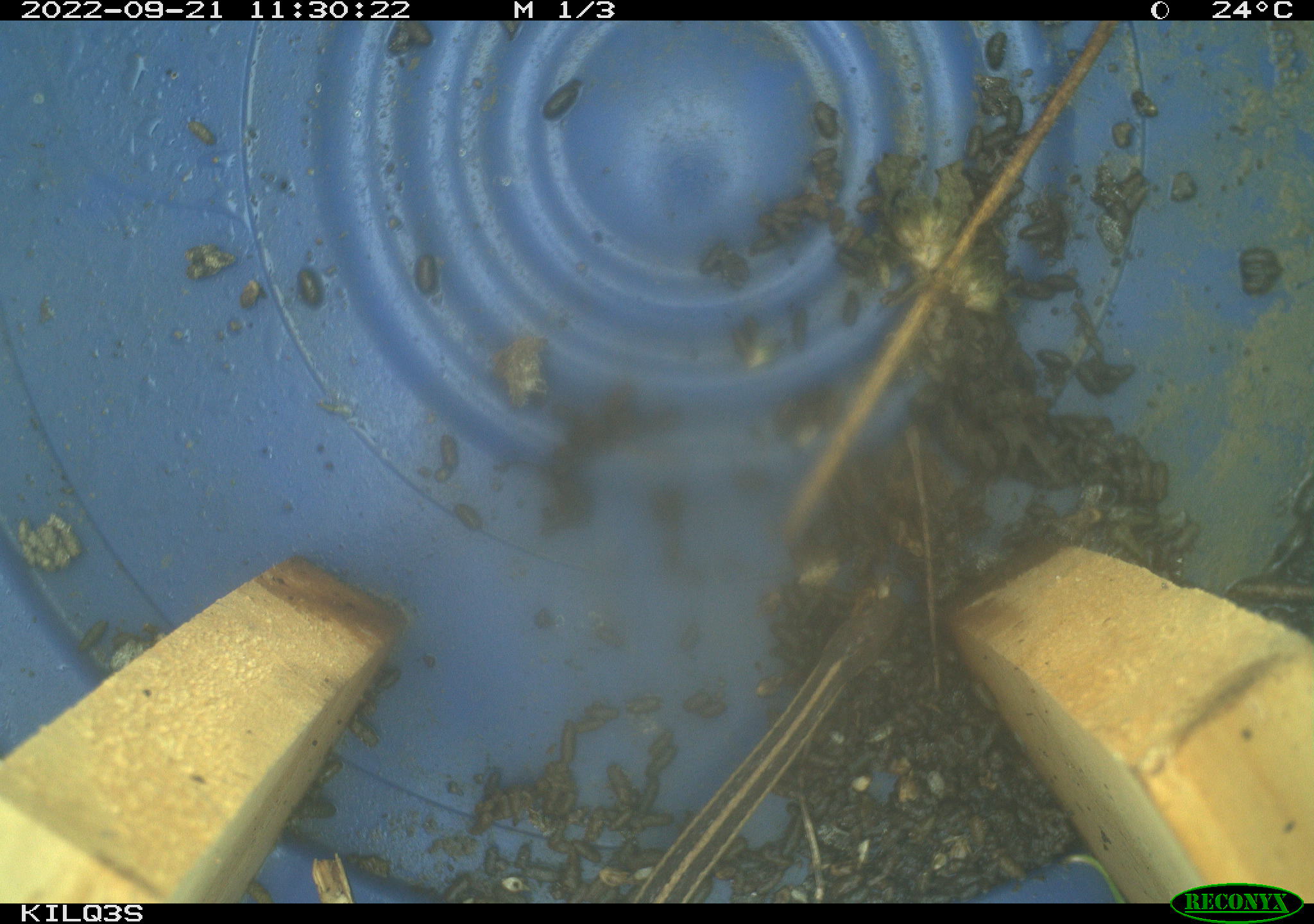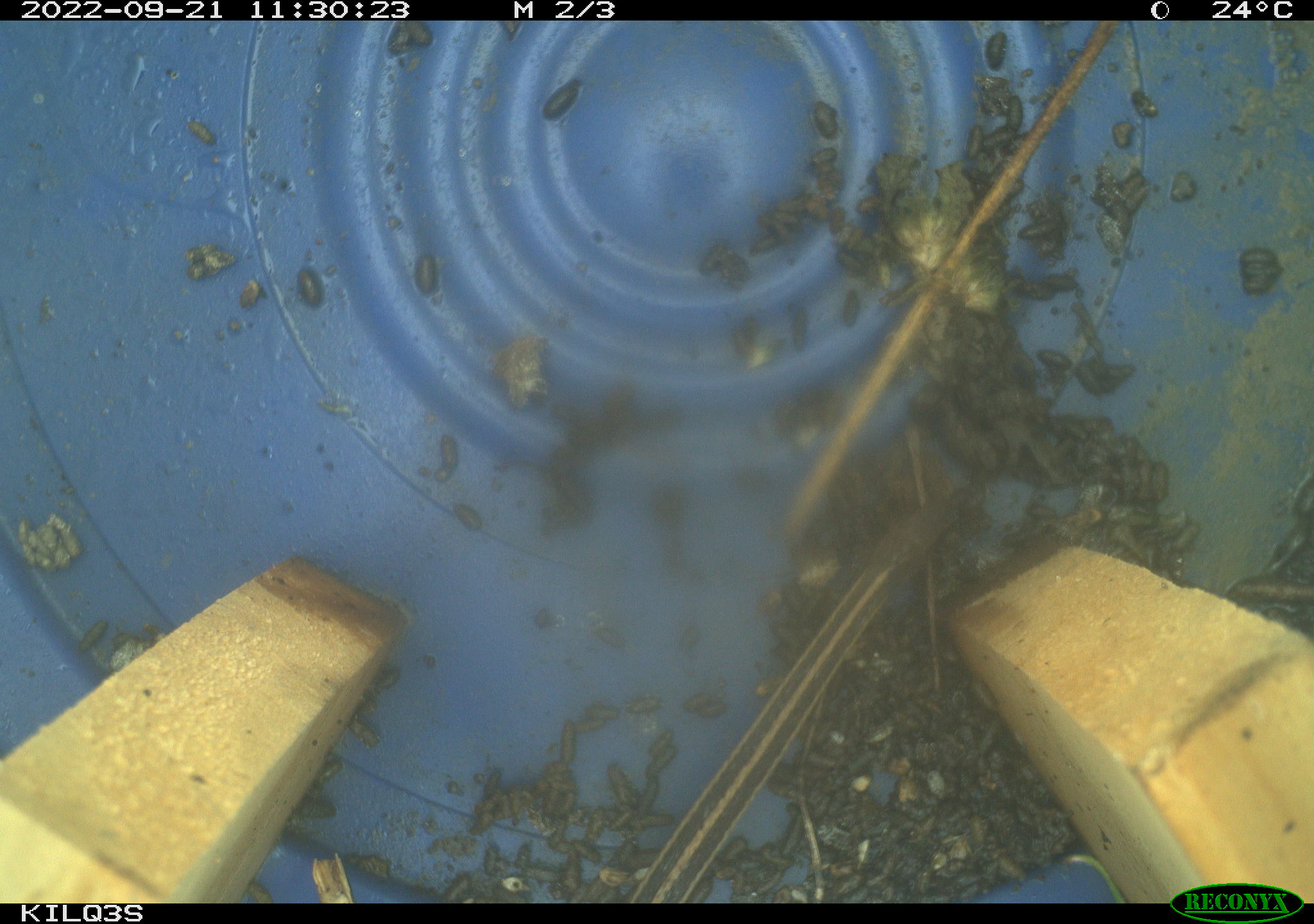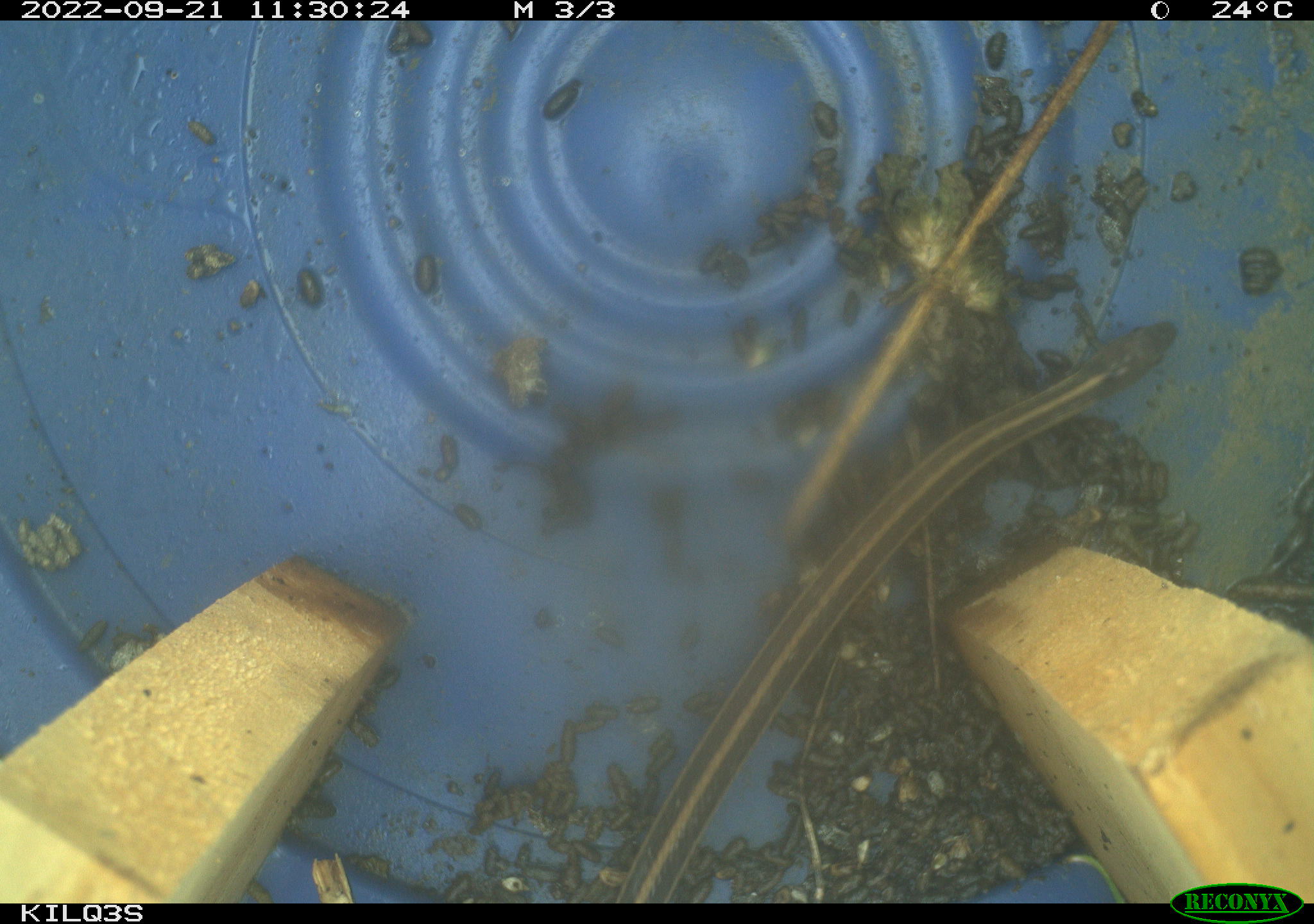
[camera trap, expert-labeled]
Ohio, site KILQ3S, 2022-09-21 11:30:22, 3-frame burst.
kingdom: Animalia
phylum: Chordata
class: Reptilia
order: Squamata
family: Colubridae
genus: Thamnophis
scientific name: Thamnophis sirtalis sirtalis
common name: eastern gartersnake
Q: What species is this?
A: Eastern gartersnake (Thamnophis sirtalis sirtalis).